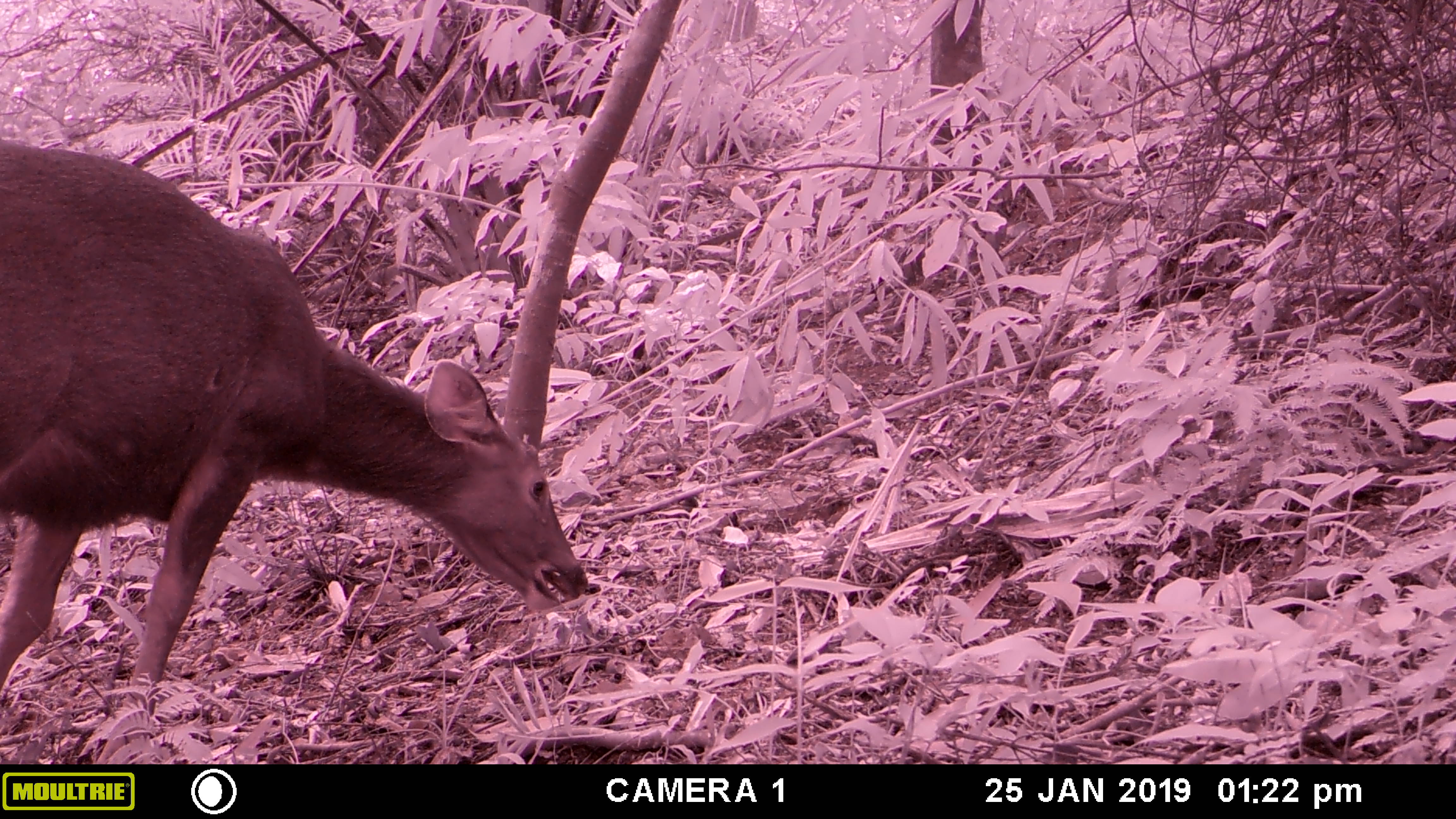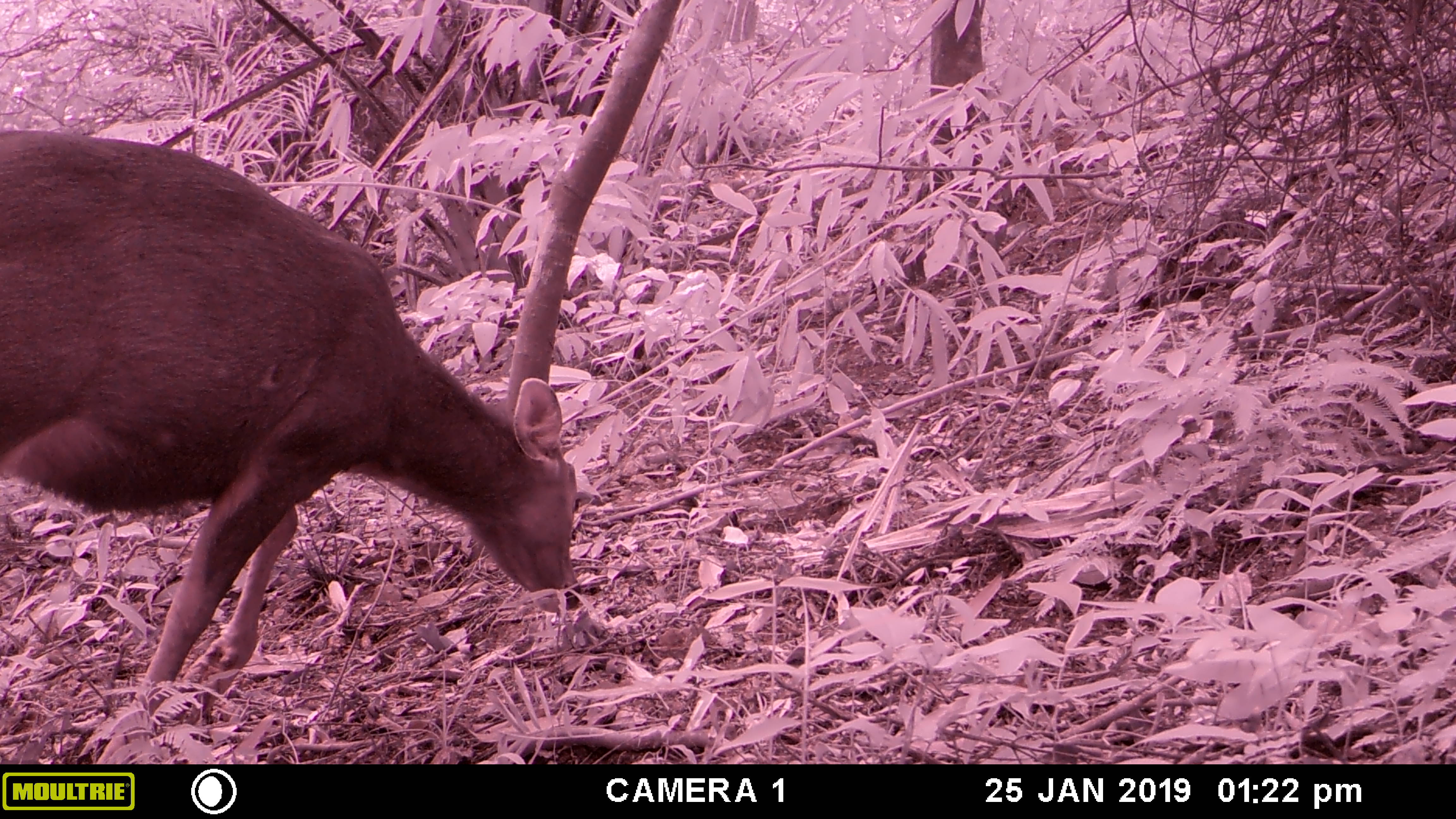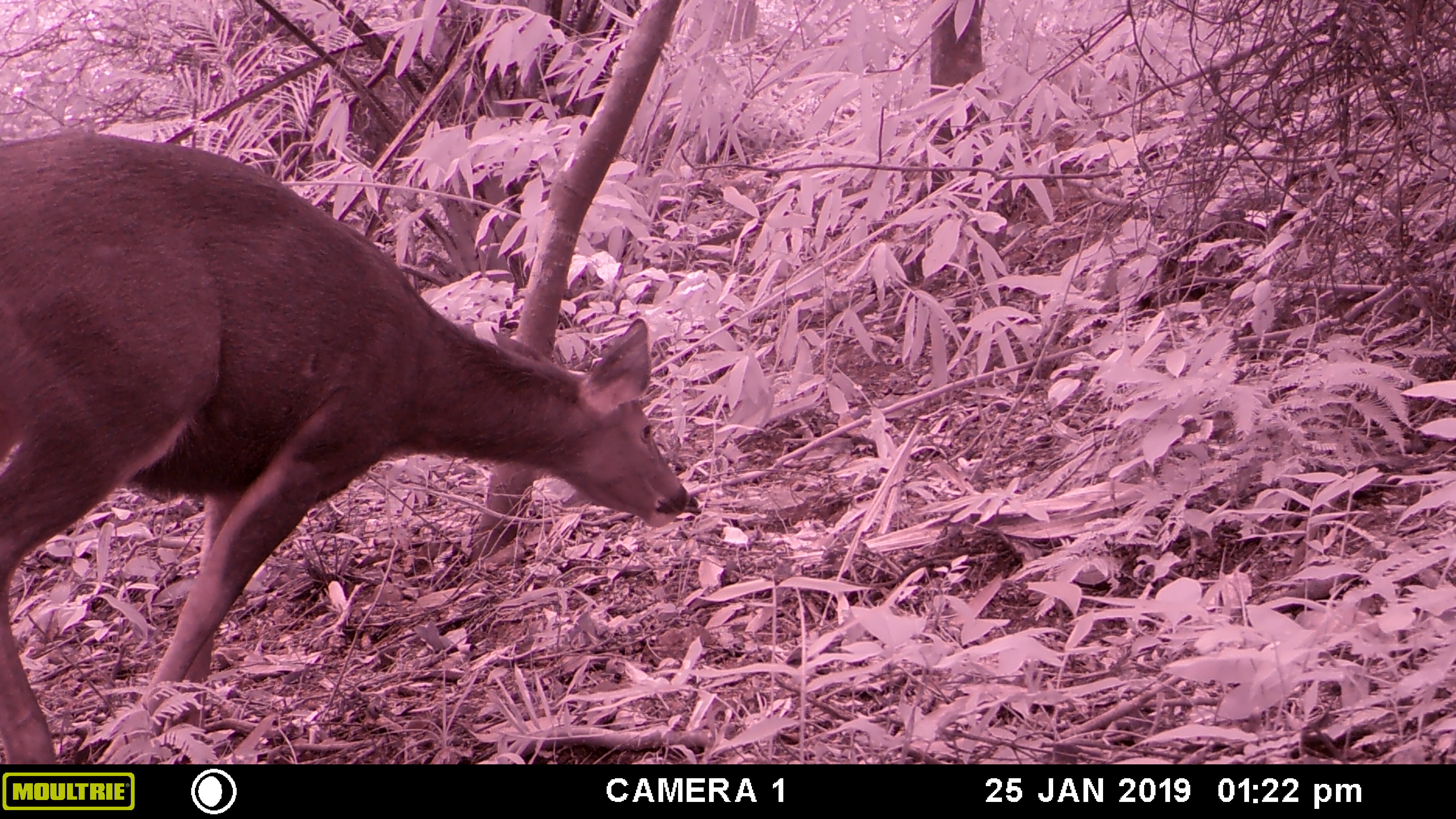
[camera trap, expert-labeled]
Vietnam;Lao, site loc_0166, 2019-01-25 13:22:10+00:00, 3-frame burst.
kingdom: Animalia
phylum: Chordata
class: Mammalia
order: Artiodactyla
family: Cervidae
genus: Rusa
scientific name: Rusa unicolor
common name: sambar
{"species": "sambar (Rusa unicolor)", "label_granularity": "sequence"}